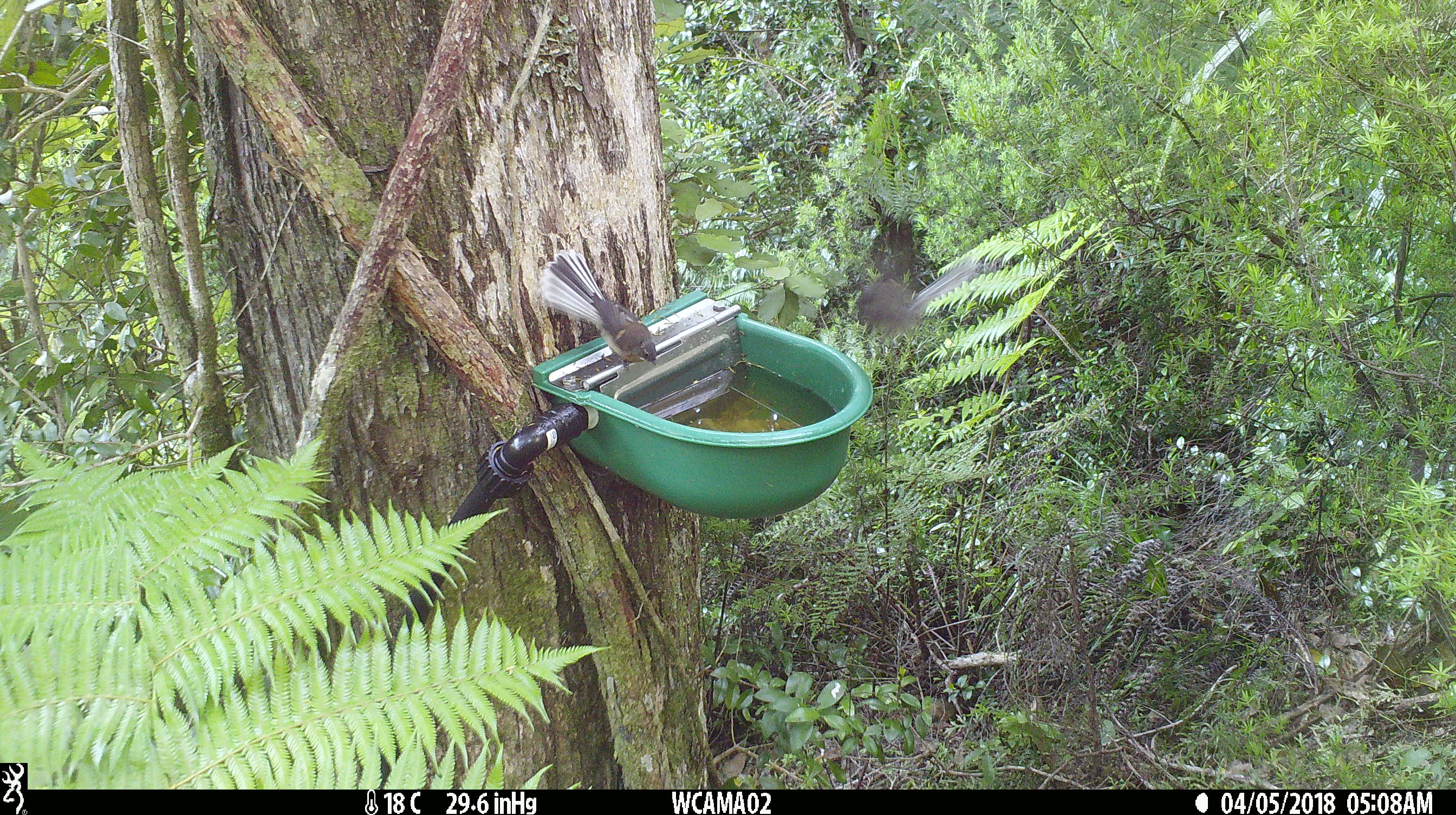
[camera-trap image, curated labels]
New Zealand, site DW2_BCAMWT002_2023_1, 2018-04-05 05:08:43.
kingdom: Animalia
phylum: Chordata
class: Aves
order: Passeriformes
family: Rhipiduridae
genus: Rhipidura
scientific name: Rhipidura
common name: fantails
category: fantail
Fantail (fantails) (Rhipidura).